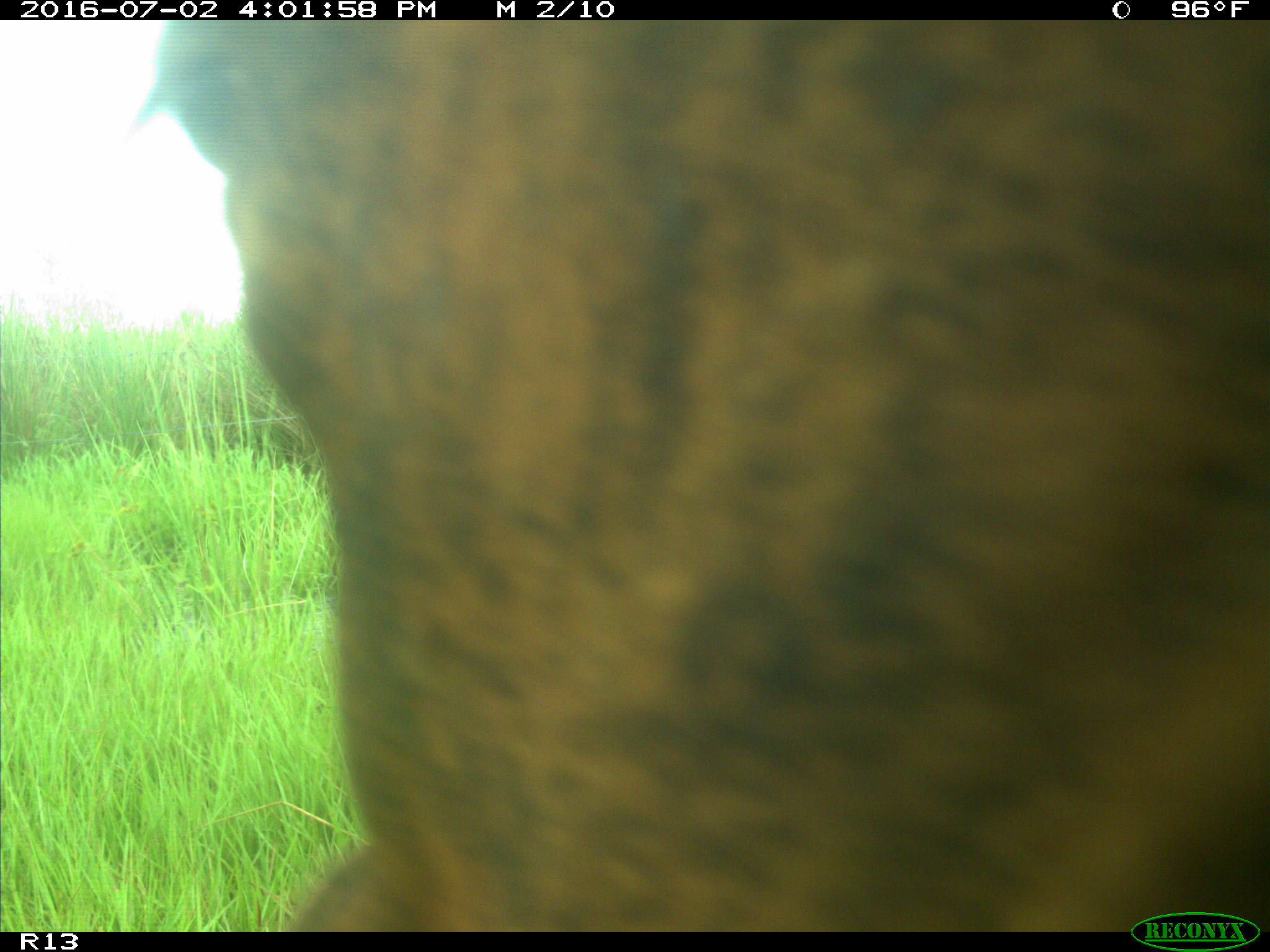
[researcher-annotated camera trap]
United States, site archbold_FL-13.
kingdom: Animalia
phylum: Chordata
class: Mammalia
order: Artiodactyla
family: Bovidae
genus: Bos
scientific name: Bos taurus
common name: domestic cow